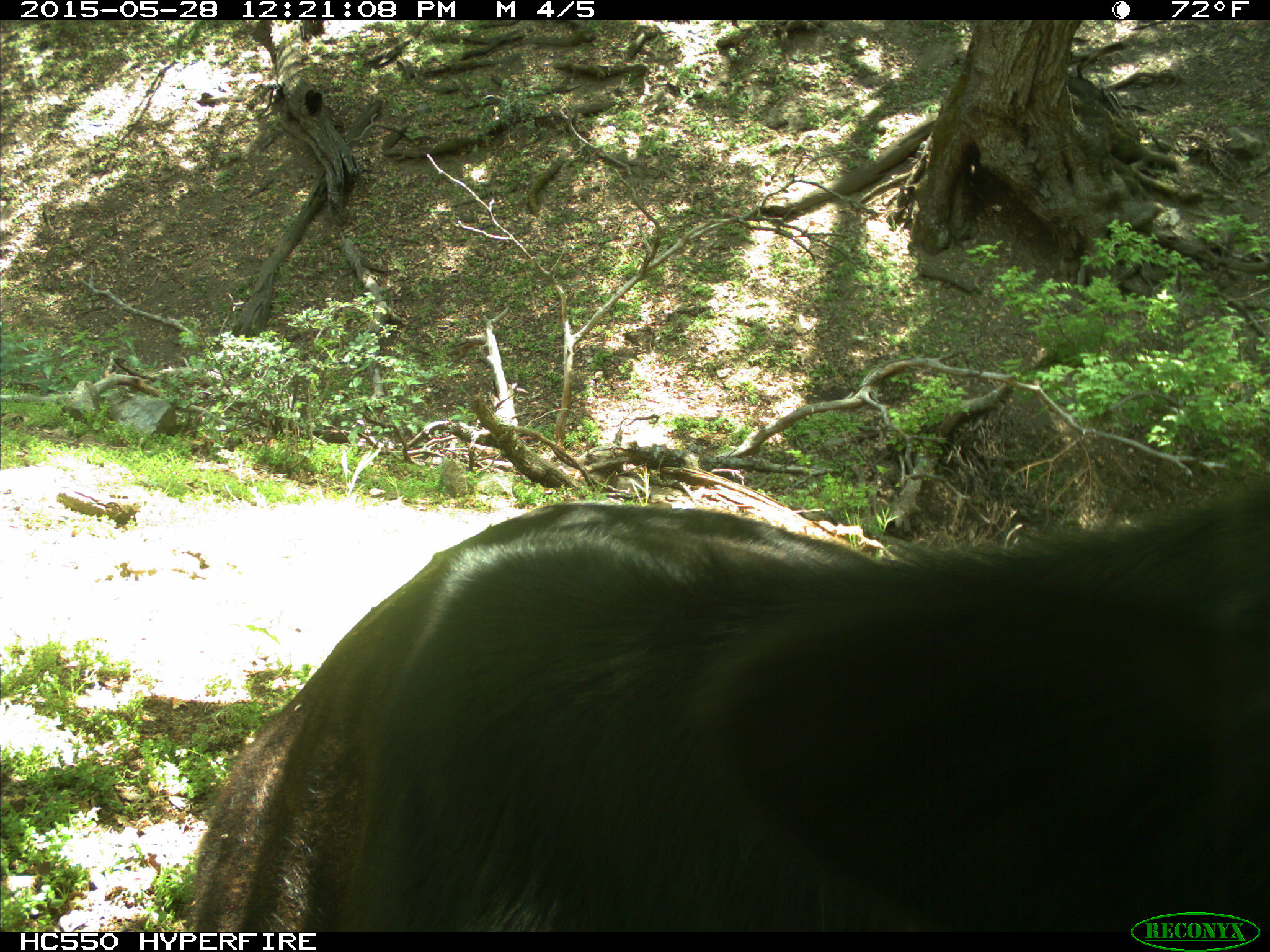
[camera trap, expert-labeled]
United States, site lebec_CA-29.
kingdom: Animalia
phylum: Chordata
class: Mammalia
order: Artiodactyla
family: Bovidae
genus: Bos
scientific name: Bos taurus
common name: domestic cow